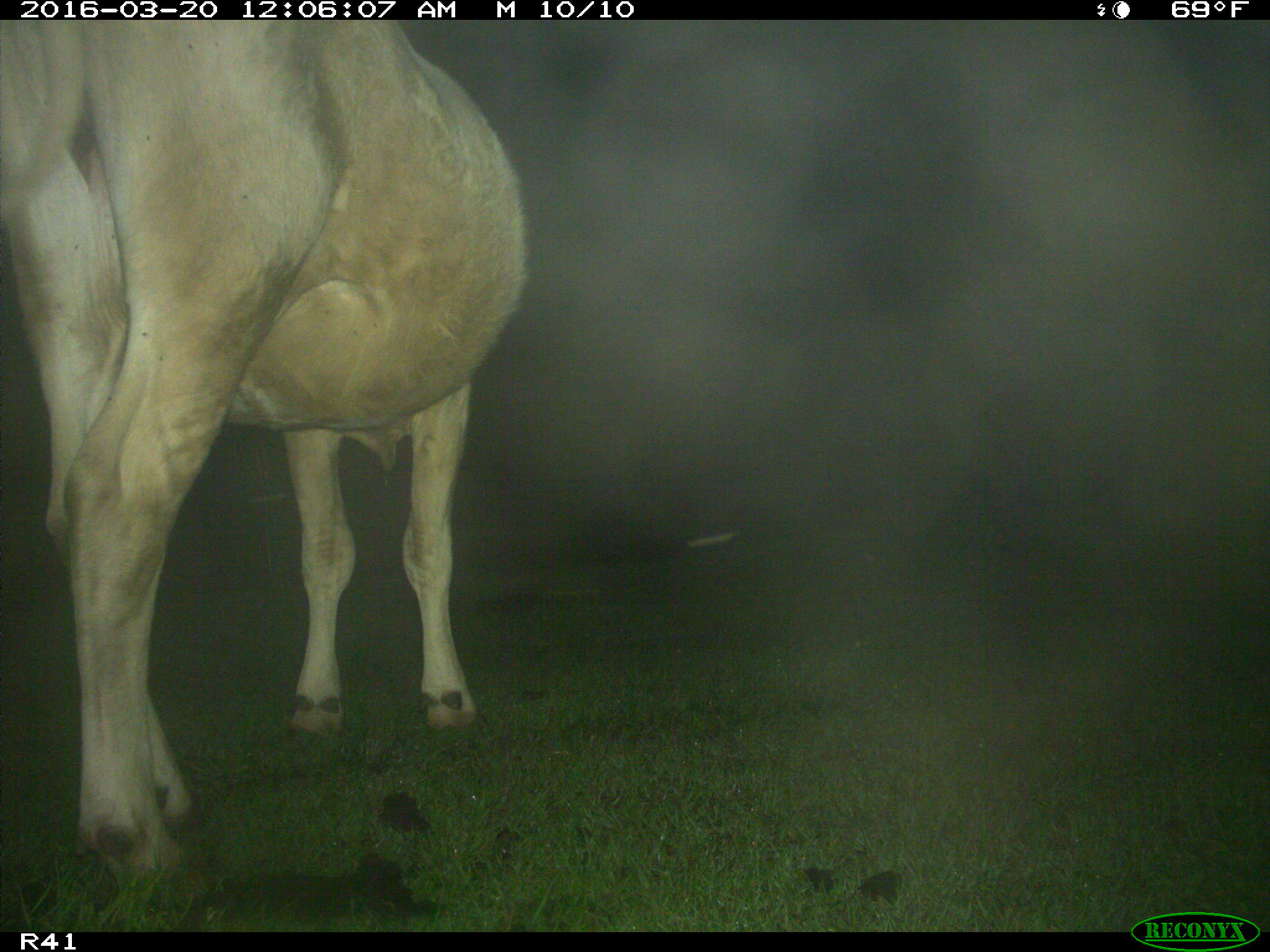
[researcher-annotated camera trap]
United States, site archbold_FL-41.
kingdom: Animalia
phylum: Chordata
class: Mammalia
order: Artiodactyla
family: Bovidae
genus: Bos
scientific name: Bos taurus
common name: domestic cow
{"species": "Bos taurus (domestic cow)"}